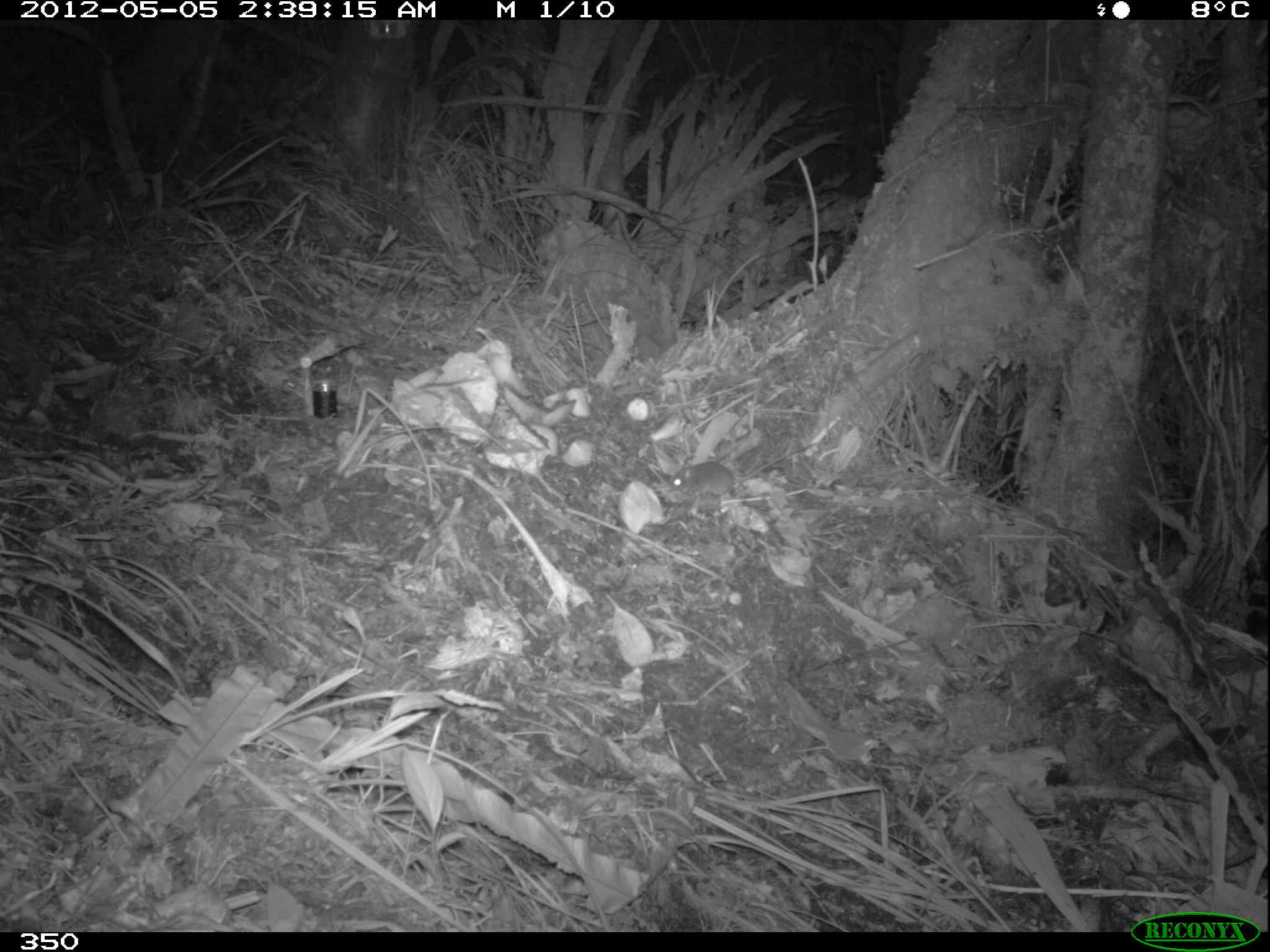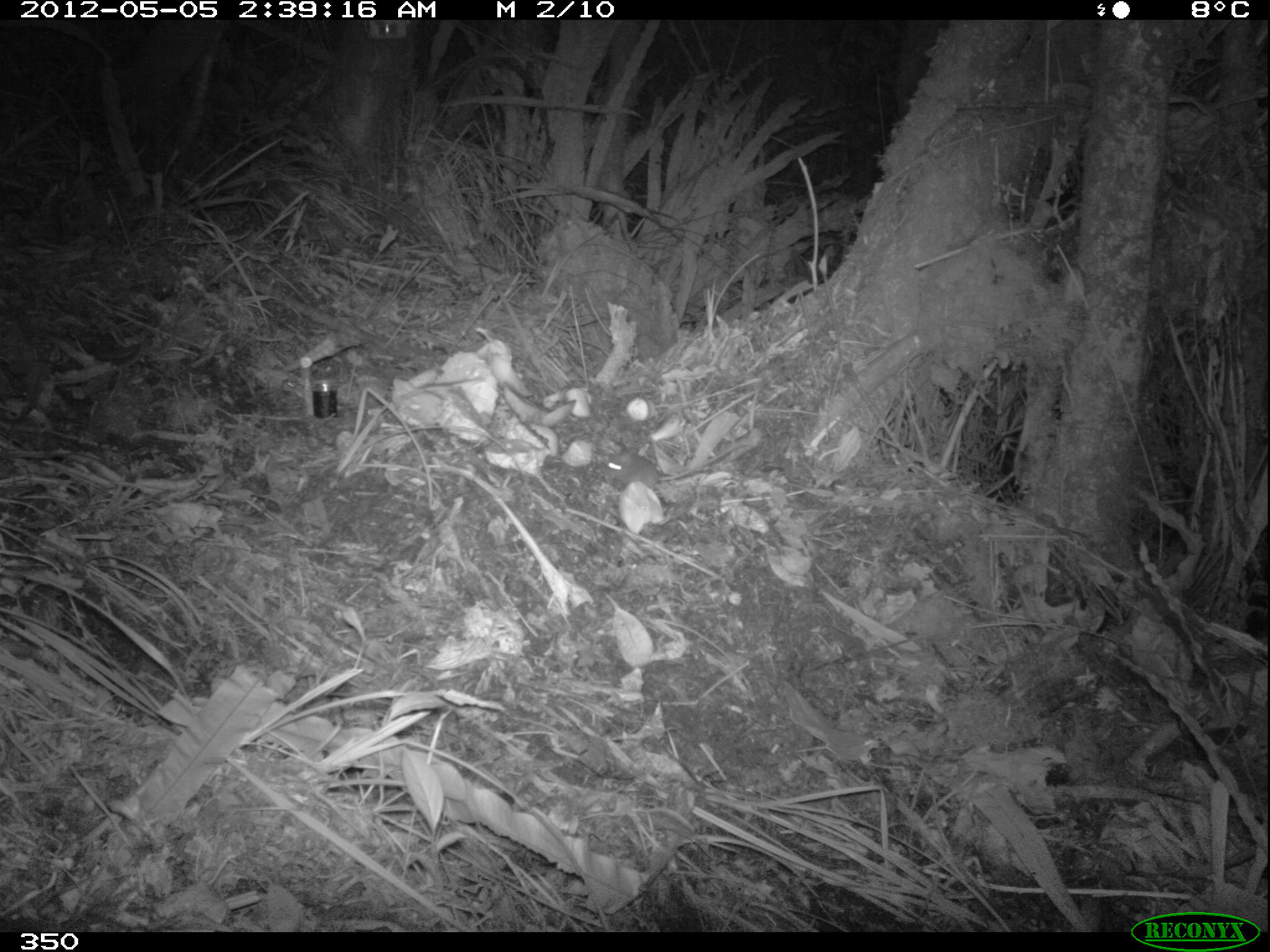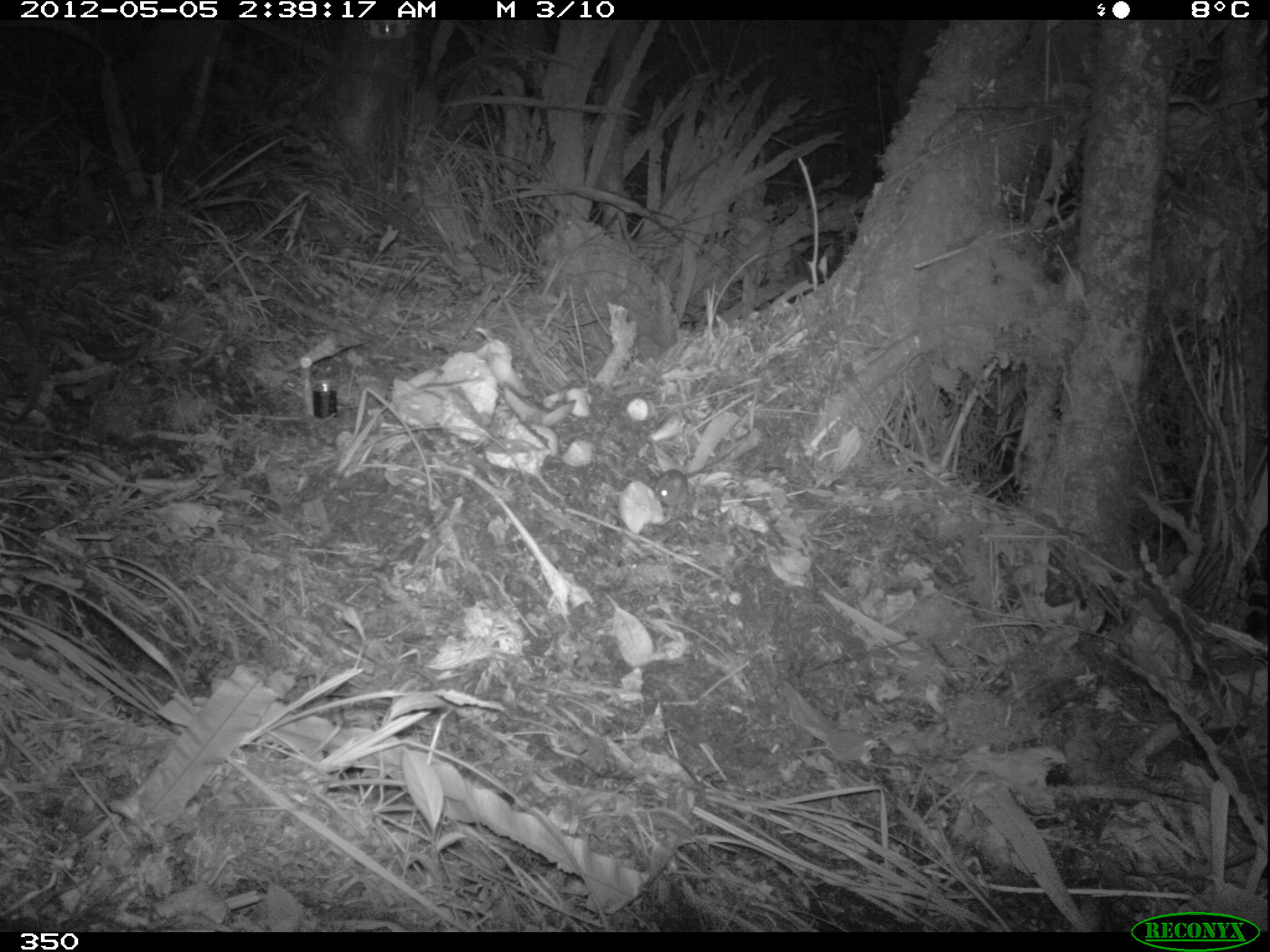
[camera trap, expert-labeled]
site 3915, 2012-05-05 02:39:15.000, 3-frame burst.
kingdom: Animalia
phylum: Chordata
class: Mammalia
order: Rodentia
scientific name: Rodentia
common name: rodents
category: unknown rodent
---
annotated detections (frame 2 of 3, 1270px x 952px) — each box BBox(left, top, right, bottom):
unknown rodent: BBox(603, 440, 743, 486)